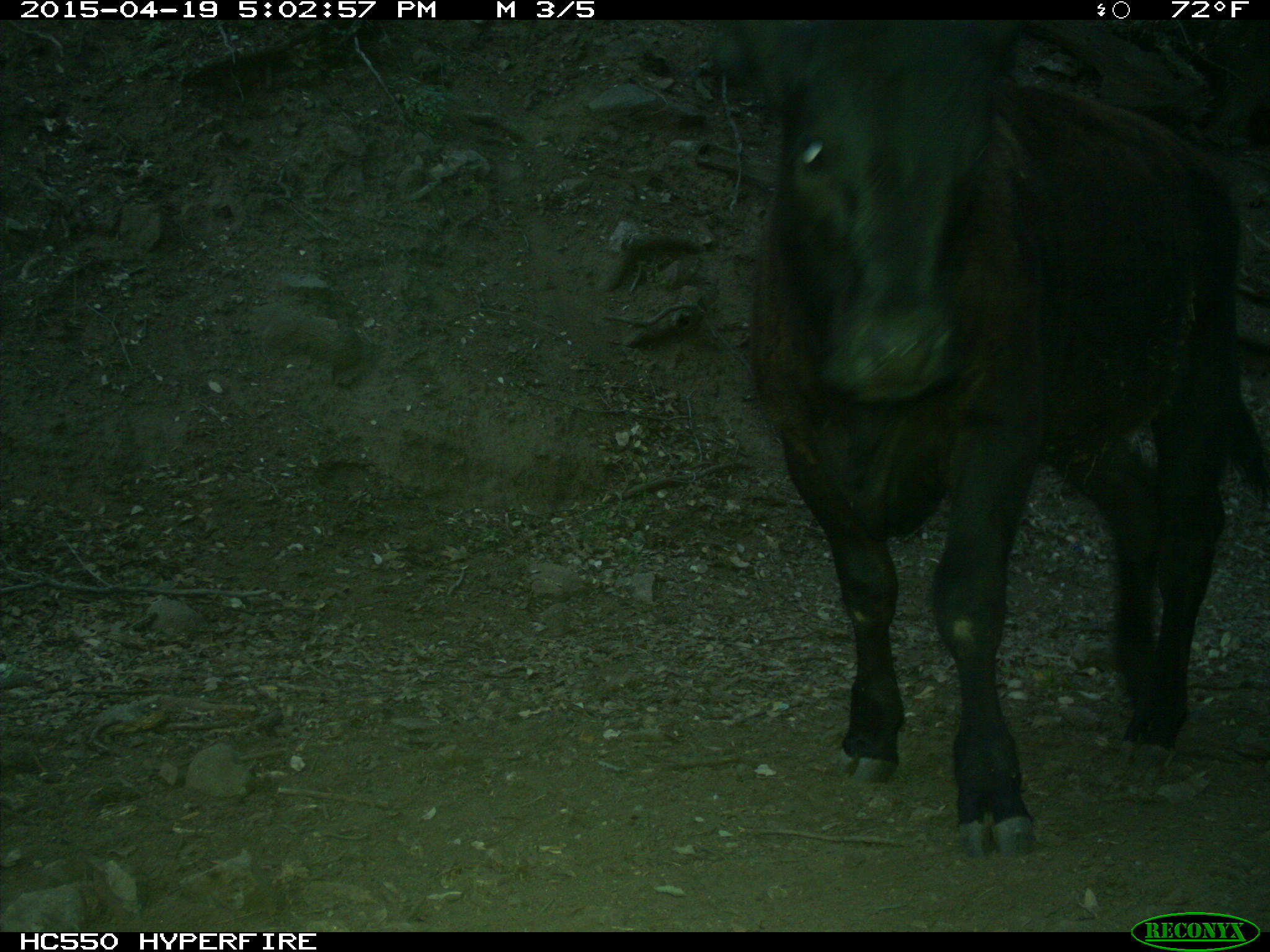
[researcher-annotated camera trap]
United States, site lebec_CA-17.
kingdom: Animalia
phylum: Chordata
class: Mammalia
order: Artiodactyla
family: Bovidae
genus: Bos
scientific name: Bos taurus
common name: domestic cow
Bos taurus (domestic cow).